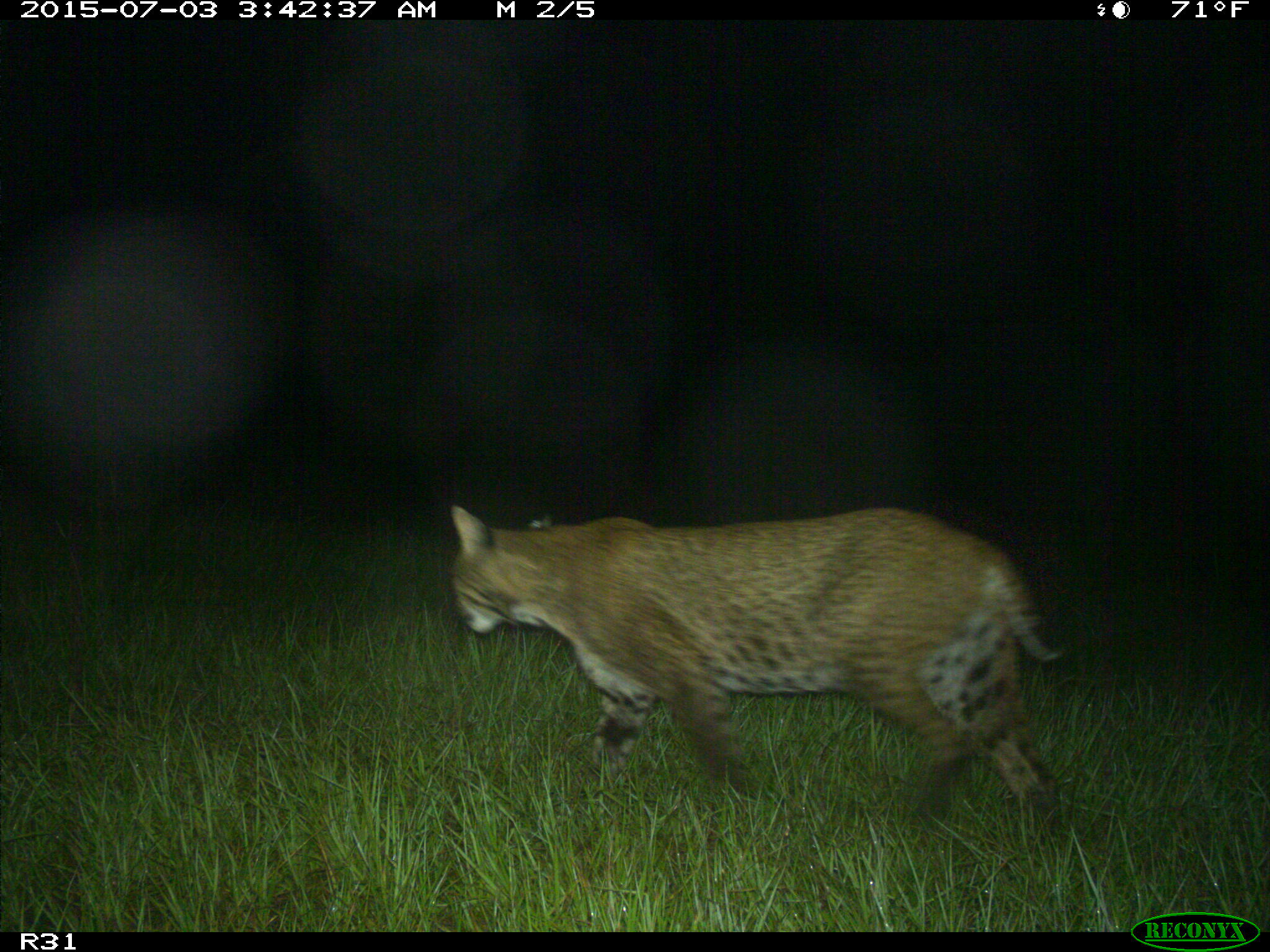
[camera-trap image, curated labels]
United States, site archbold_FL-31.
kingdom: Animalia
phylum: Chordata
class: Mammalia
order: Carnivora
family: Felidae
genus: Lynx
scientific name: Lynx rufus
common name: bobcat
Lynx rufus (bobcat).